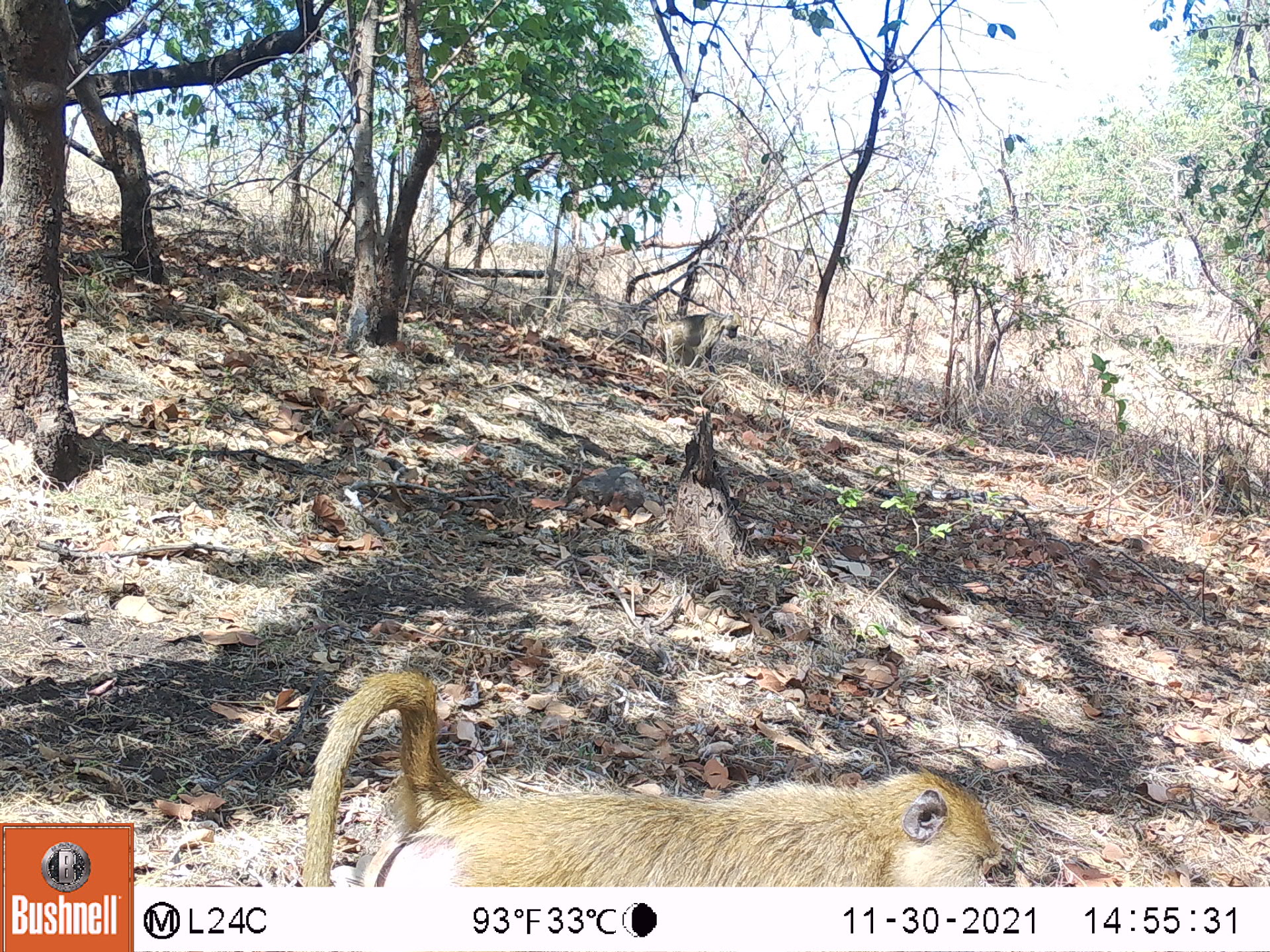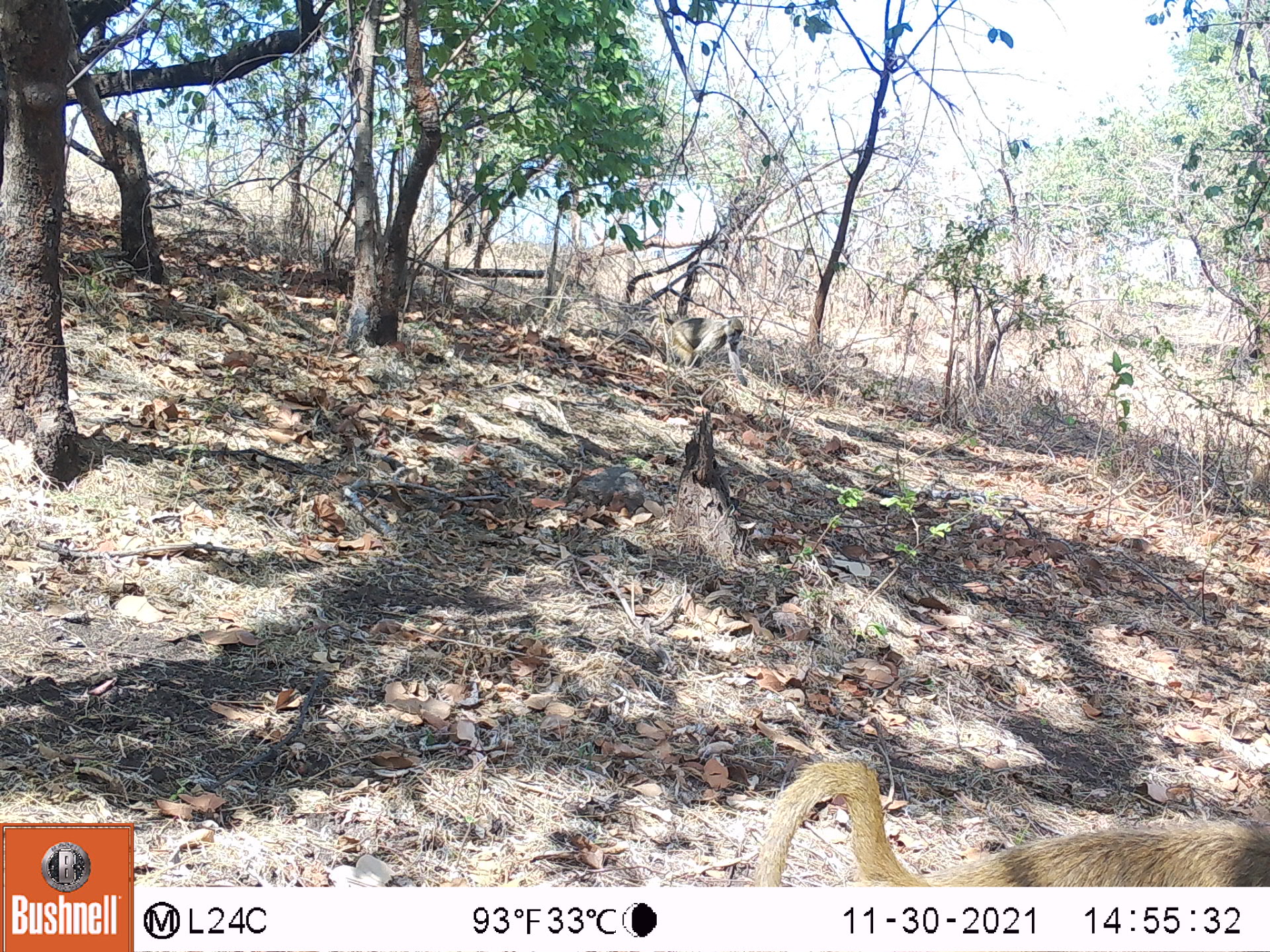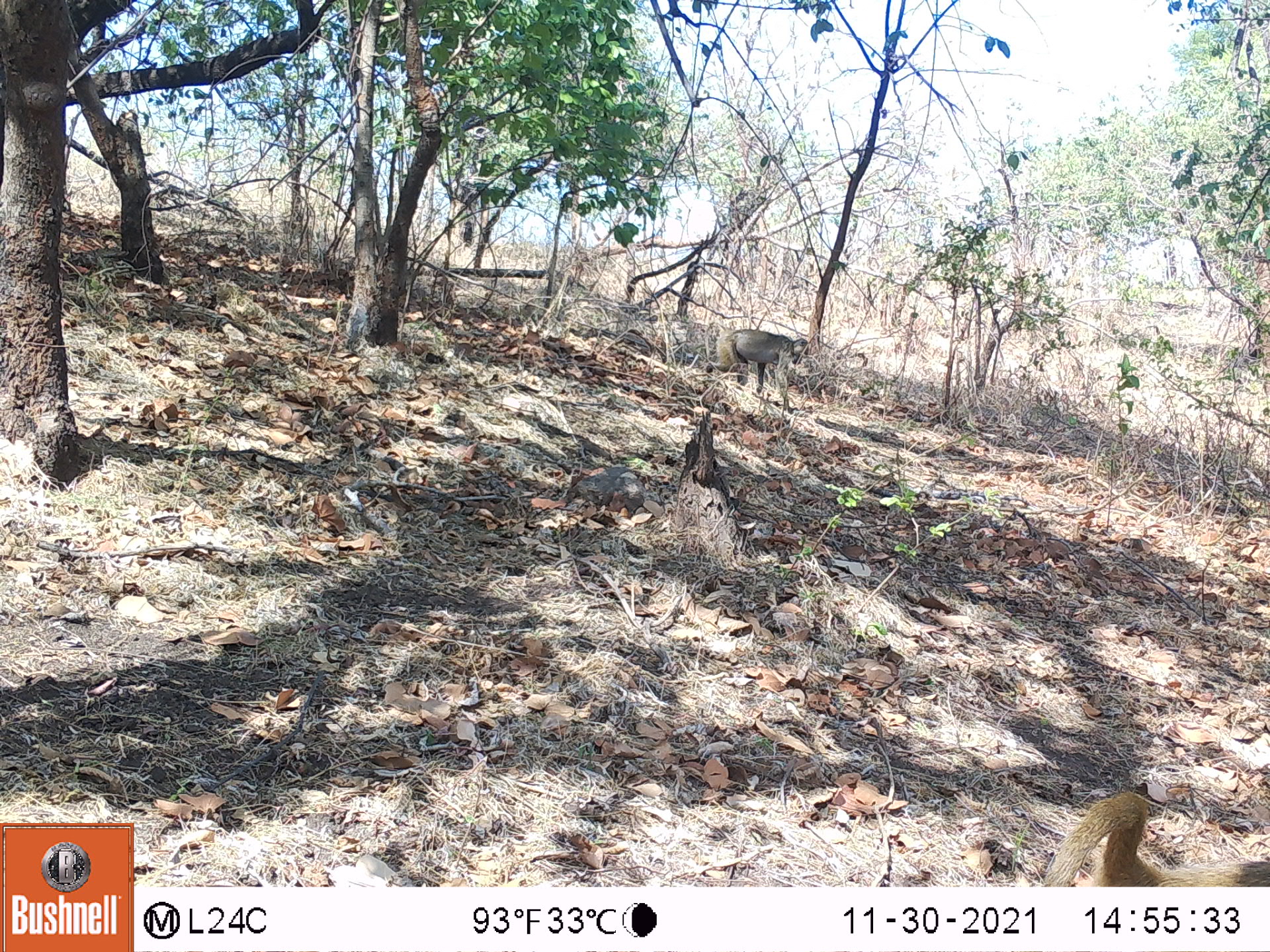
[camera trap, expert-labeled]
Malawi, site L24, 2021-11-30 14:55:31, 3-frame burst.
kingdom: Animalia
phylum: Chordata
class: Mammalia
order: Primates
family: Cercopithecidae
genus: Papio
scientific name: Papio cynocephalus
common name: yellow baboon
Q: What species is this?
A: Yellow baboon (Papio cynocephalus).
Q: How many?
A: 2.